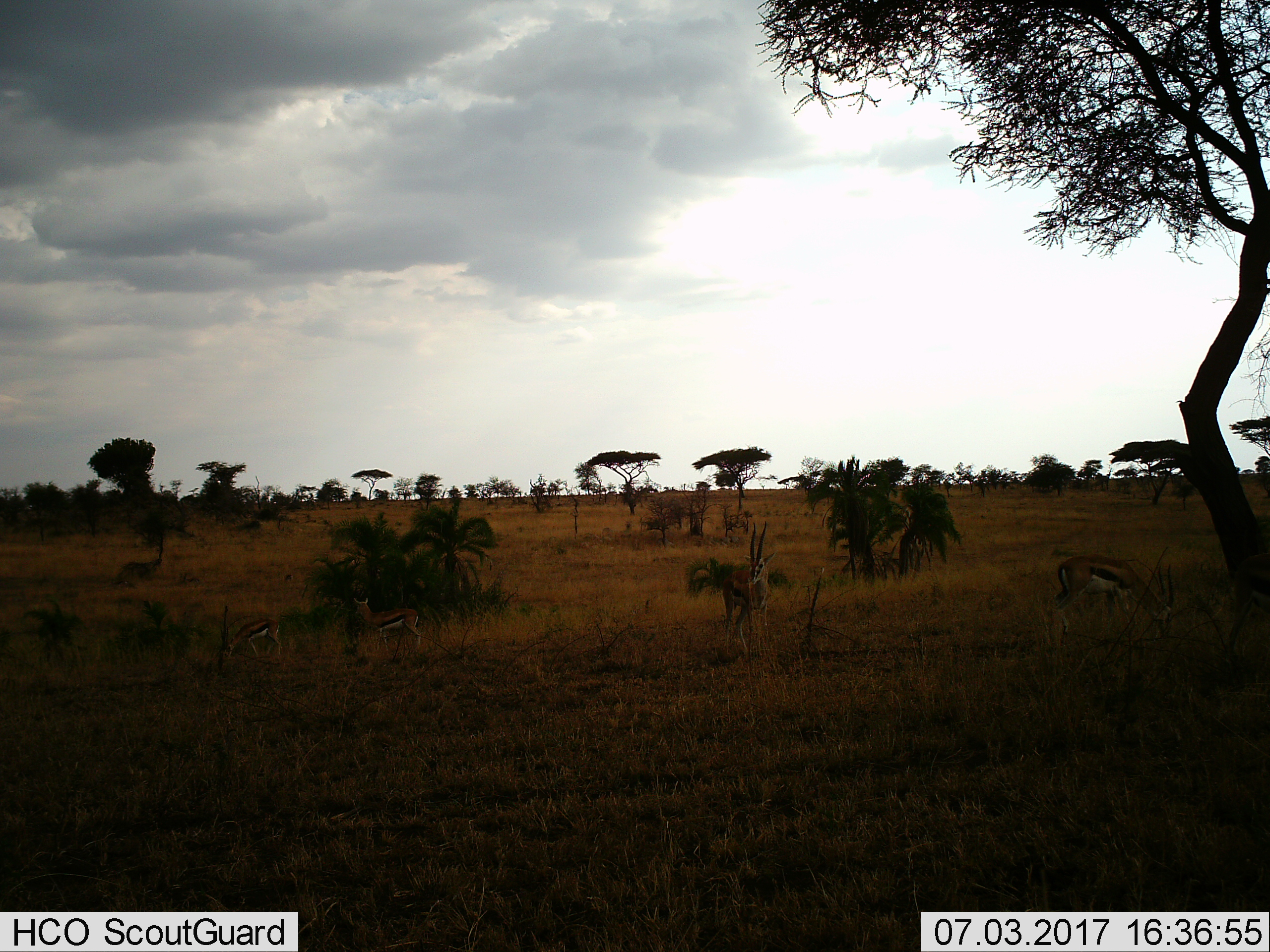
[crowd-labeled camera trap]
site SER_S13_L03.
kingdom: Animalia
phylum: Chordata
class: Mammalia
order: Artiodactyla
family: Bovidae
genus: Eudorcas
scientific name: Eudorcas thomsonii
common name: thomson's gazelle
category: gazellethomsons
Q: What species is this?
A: Gazellethomsons (thomson's gazelle) (Eudorcas thomsonii).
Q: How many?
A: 4.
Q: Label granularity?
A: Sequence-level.